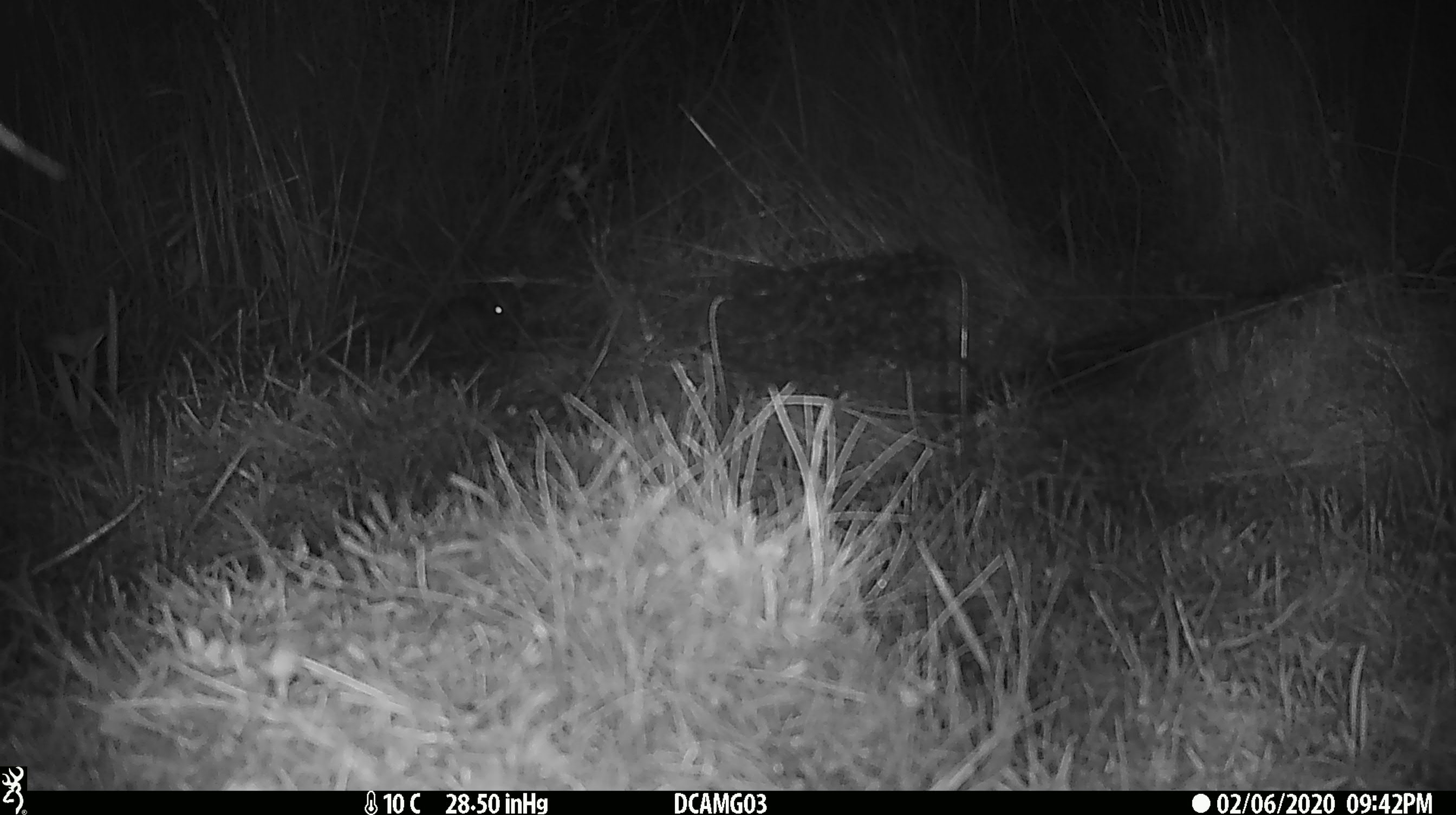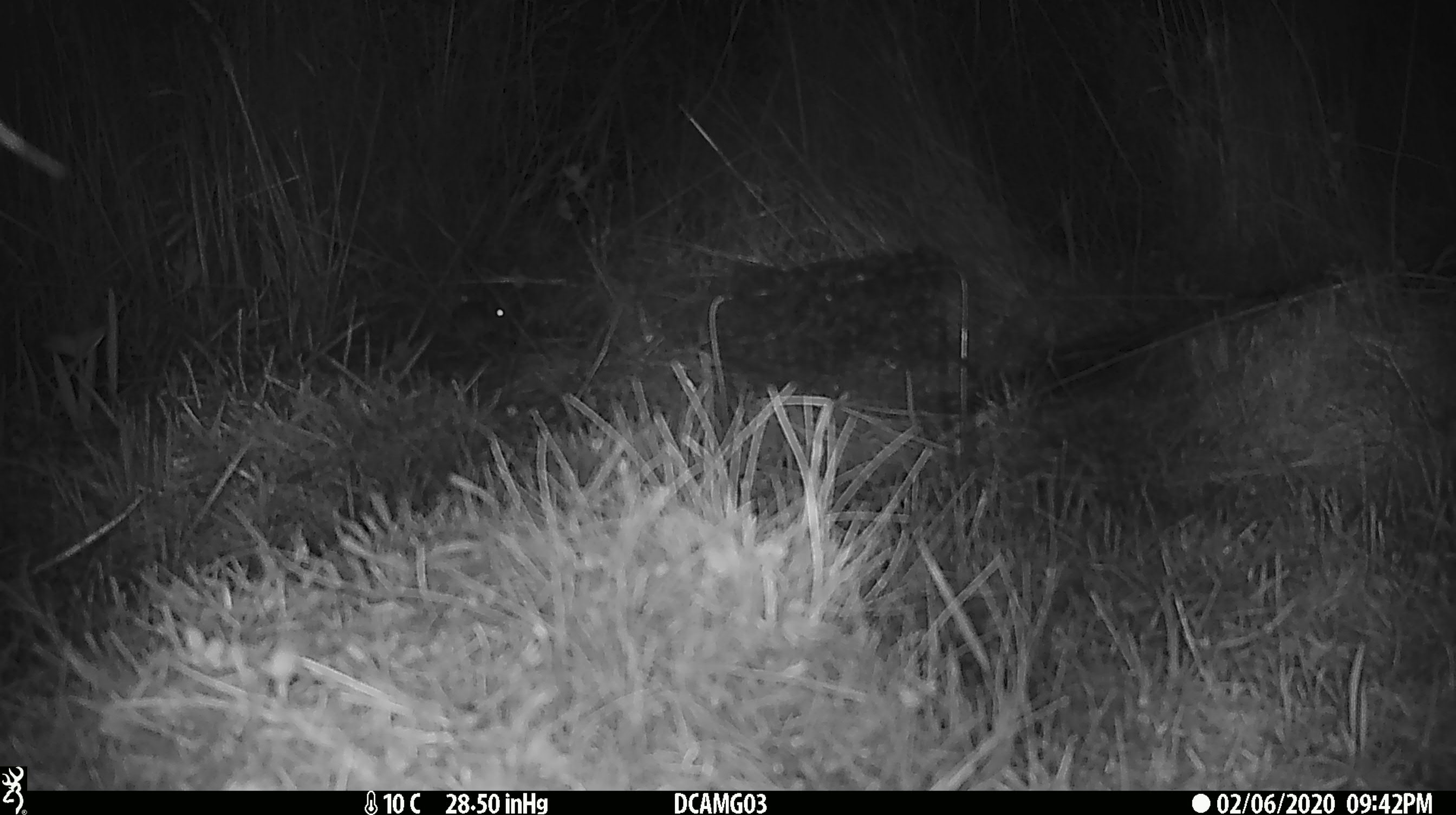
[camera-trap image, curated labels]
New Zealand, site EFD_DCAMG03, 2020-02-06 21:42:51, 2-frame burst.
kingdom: Animalia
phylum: Chordata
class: Mammalia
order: Rodentia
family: Muridae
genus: Mus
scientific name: Mus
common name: mouse